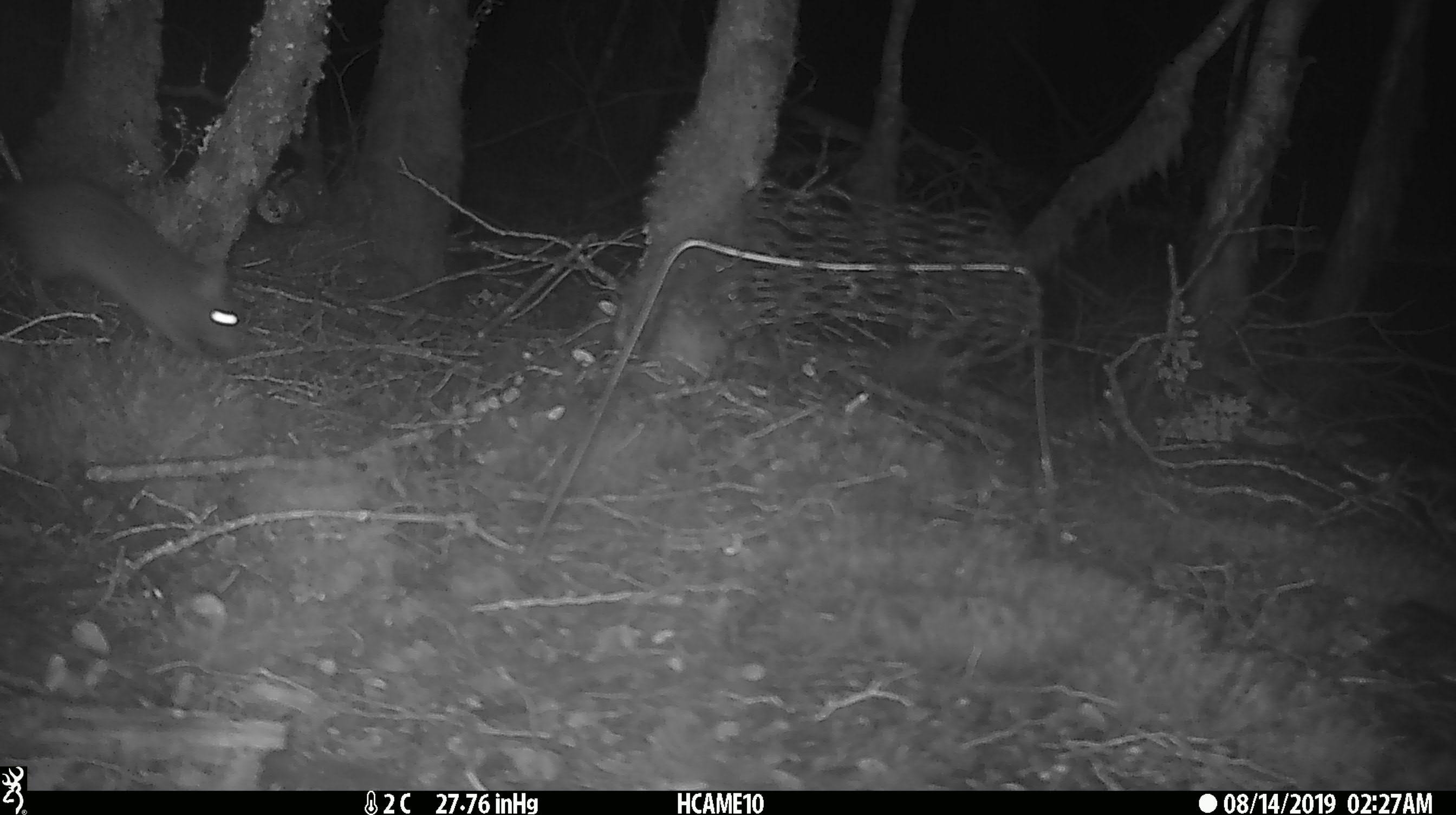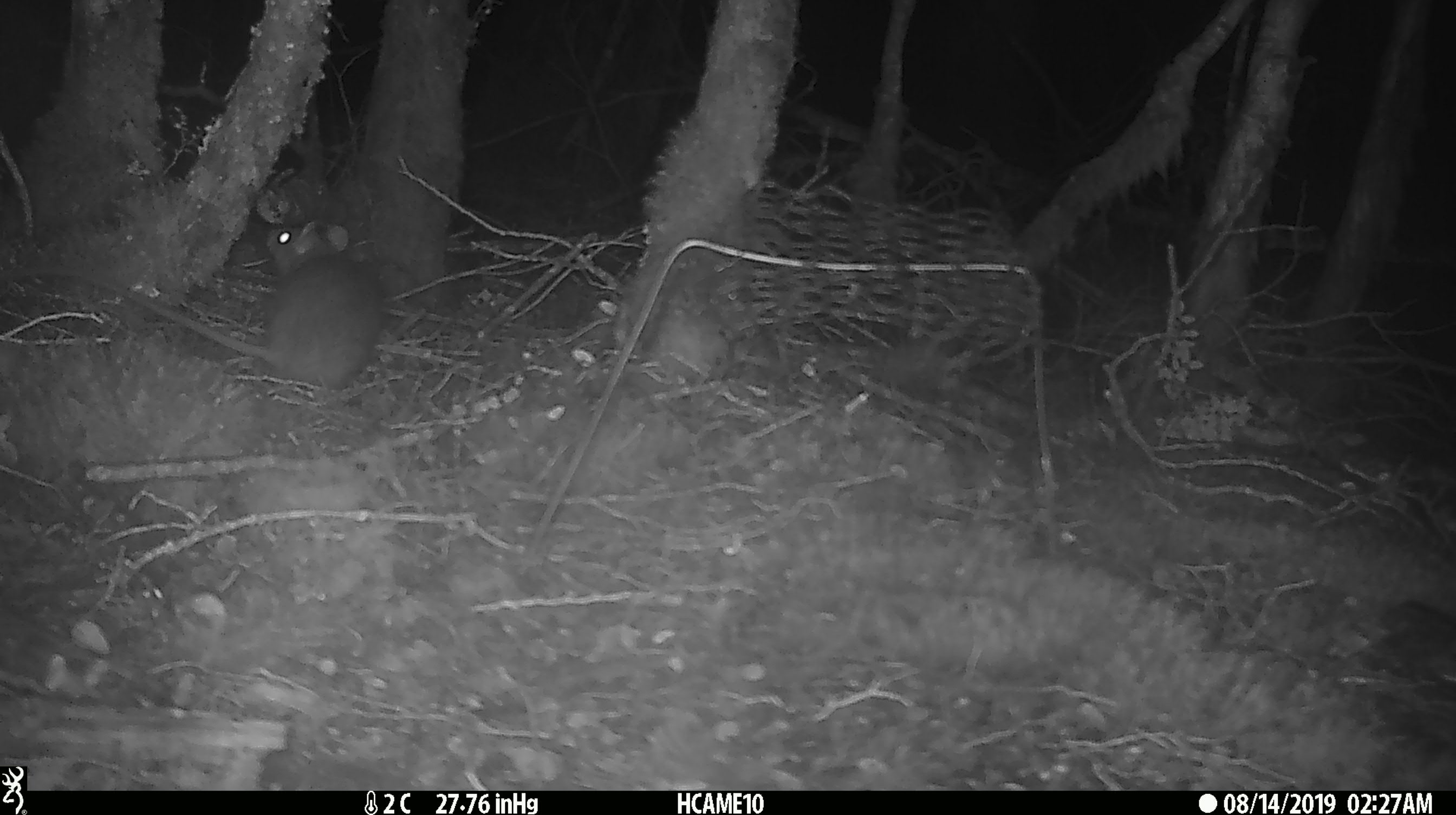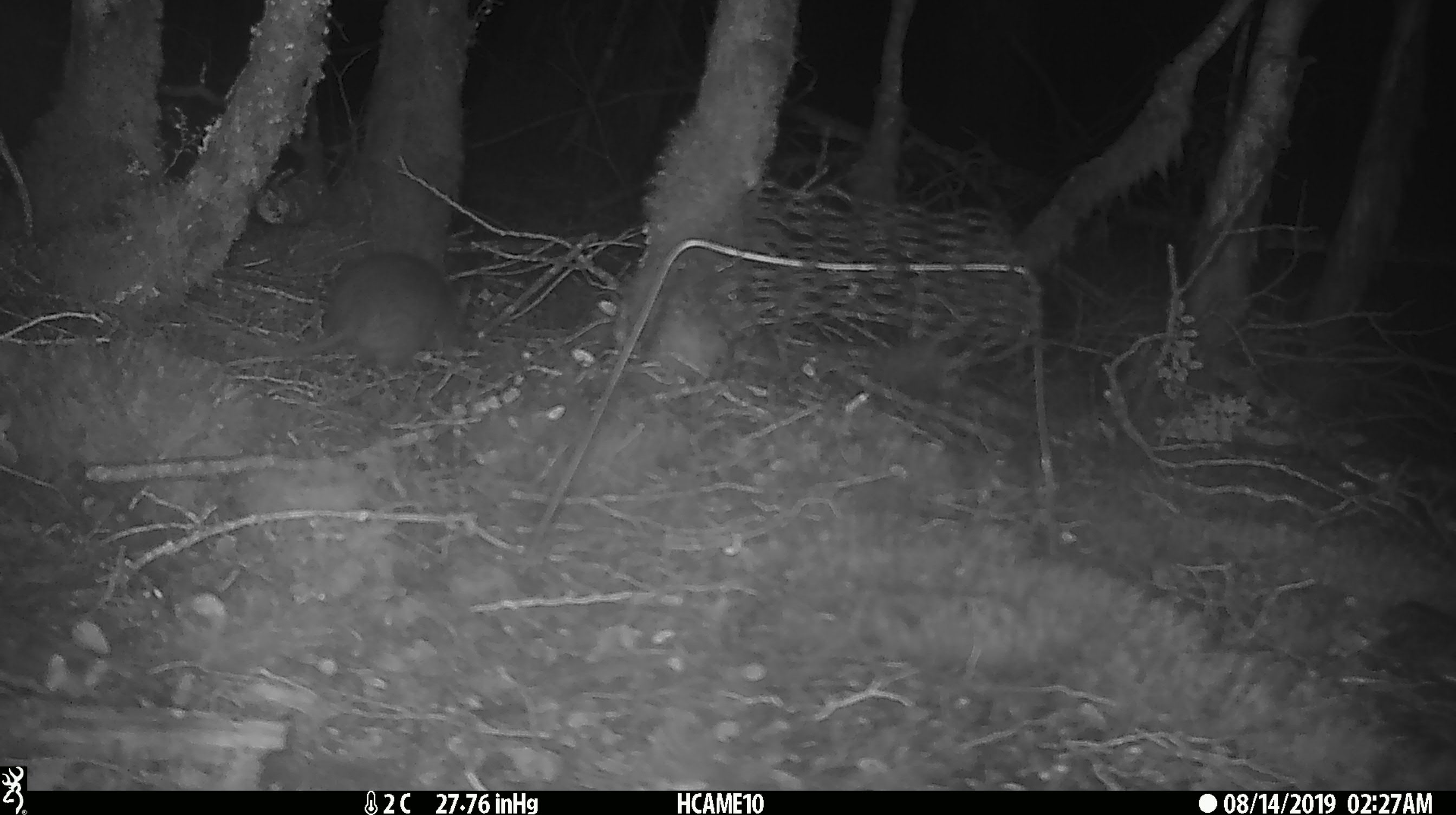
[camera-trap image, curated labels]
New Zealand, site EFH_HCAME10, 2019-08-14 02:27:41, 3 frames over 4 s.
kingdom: Animalia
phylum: Chordata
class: Mammalia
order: Rodentia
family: Muridae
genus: Rattus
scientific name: Rattus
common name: rat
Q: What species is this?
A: Rat (Rattus).